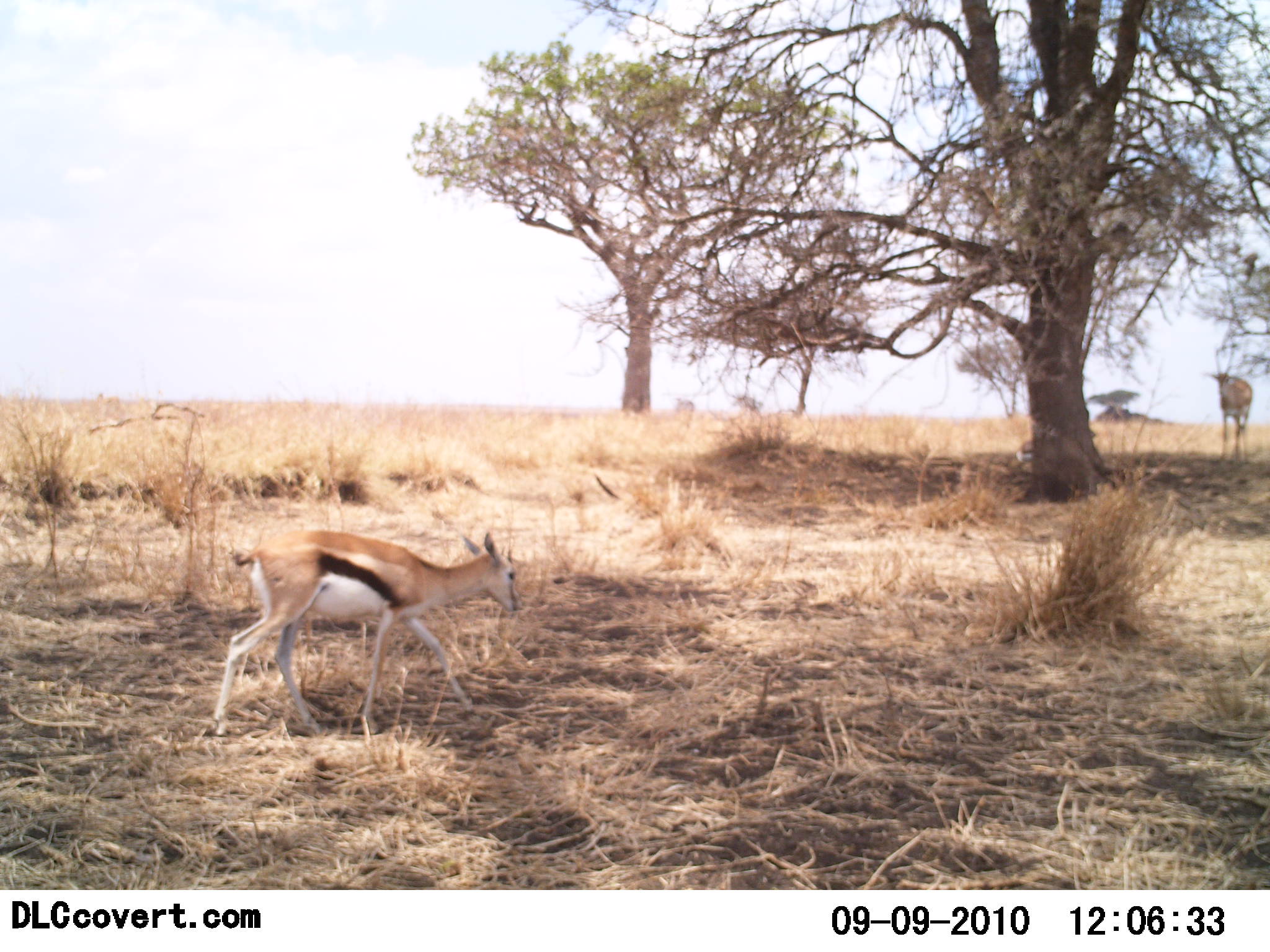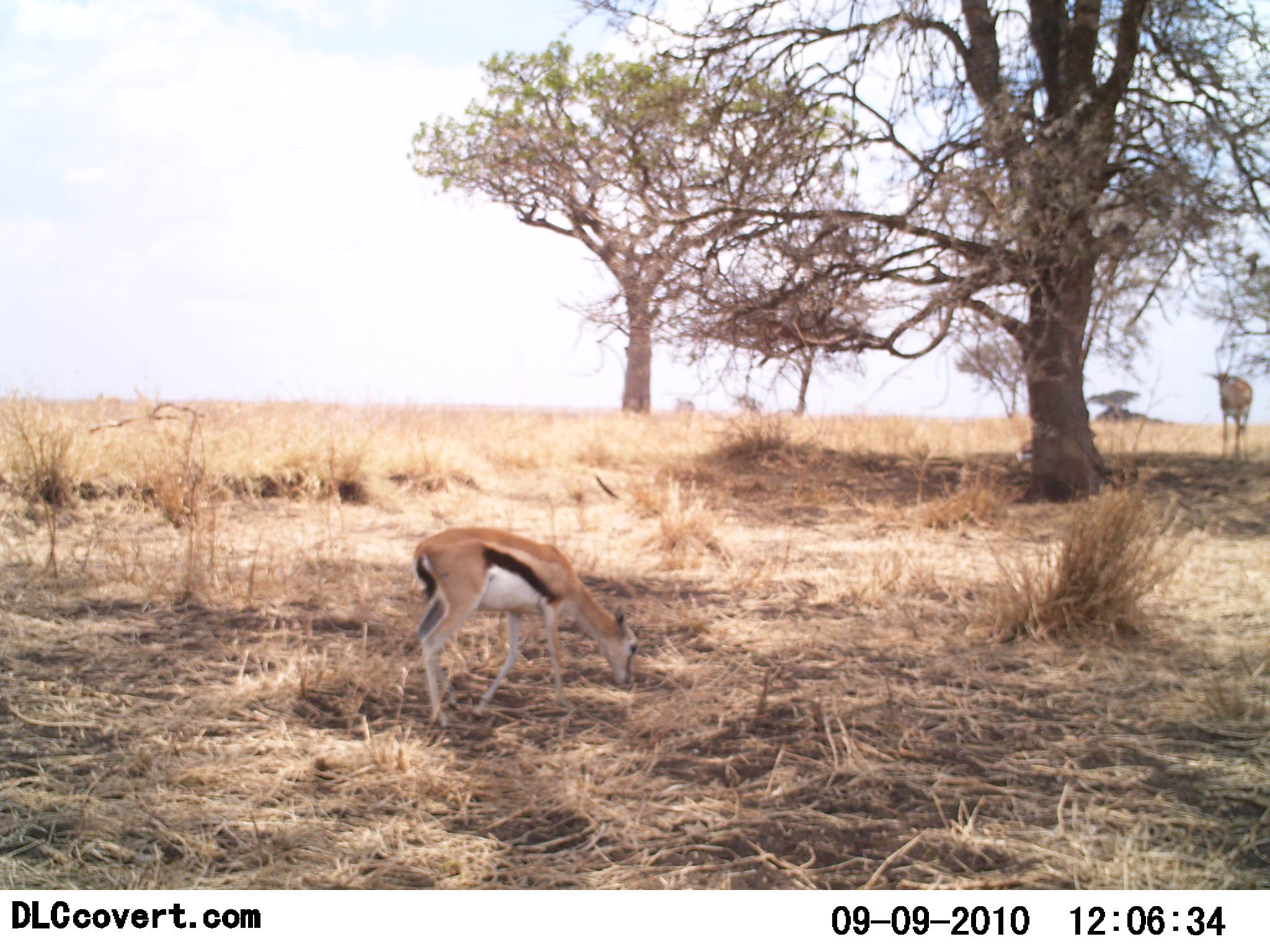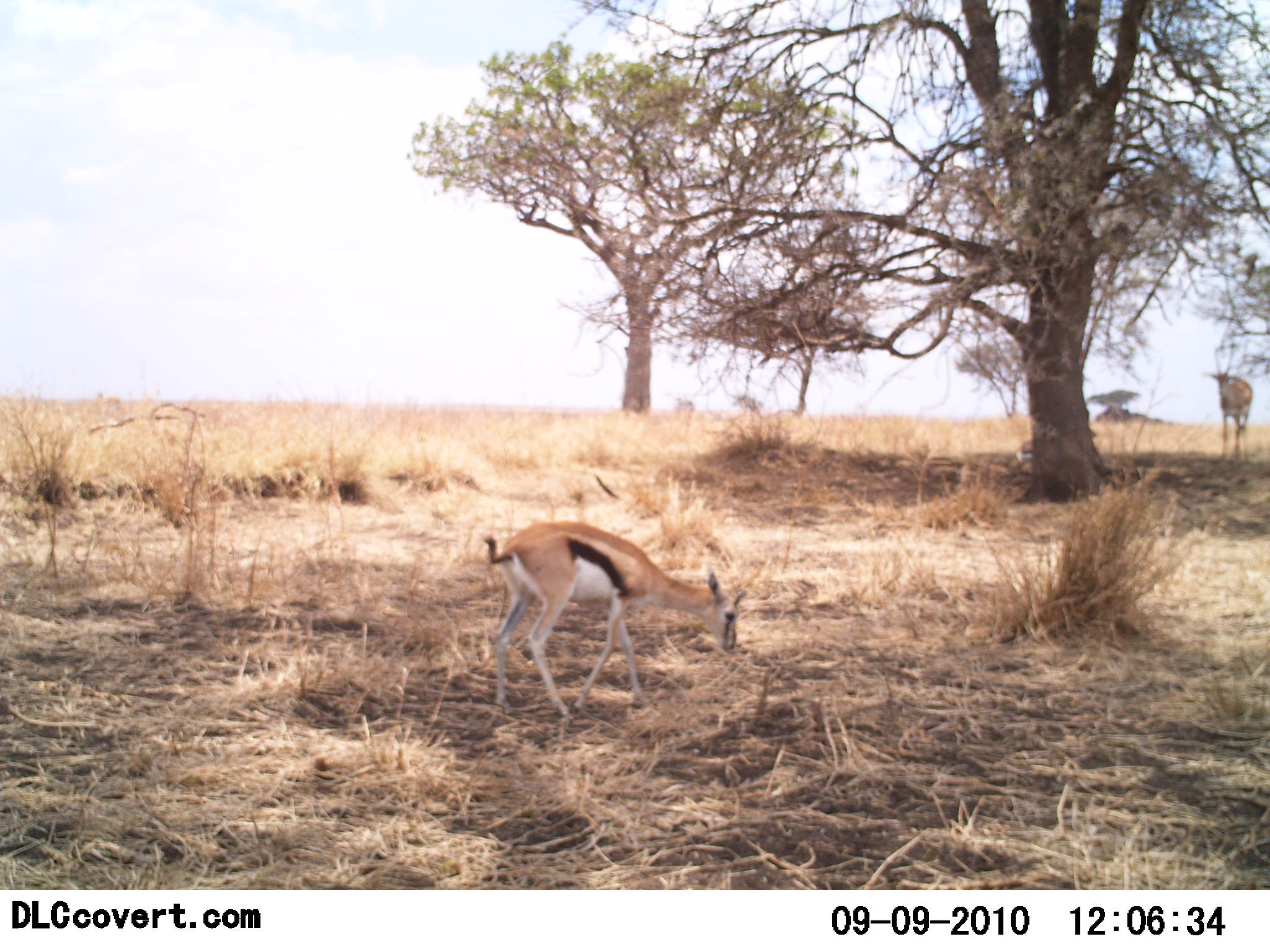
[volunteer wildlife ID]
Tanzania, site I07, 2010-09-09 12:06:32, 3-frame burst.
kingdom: Animalia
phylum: Chordata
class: Mammalia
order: Artiodactyla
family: Bovidae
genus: Eudorcas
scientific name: Eudorcas thomsonii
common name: thomson's gazelle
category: gazellethomsons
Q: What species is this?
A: Gazellethomsons (thomson's gazelle) (Eudorcas thomsonii).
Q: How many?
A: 1.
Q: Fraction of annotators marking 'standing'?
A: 42%.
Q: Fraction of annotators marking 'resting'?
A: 5%.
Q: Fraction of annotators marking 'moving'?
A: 26%.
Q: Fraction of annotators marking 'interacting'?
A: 0%.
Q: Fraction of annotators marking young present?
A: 26%.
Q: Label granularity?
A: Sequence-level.